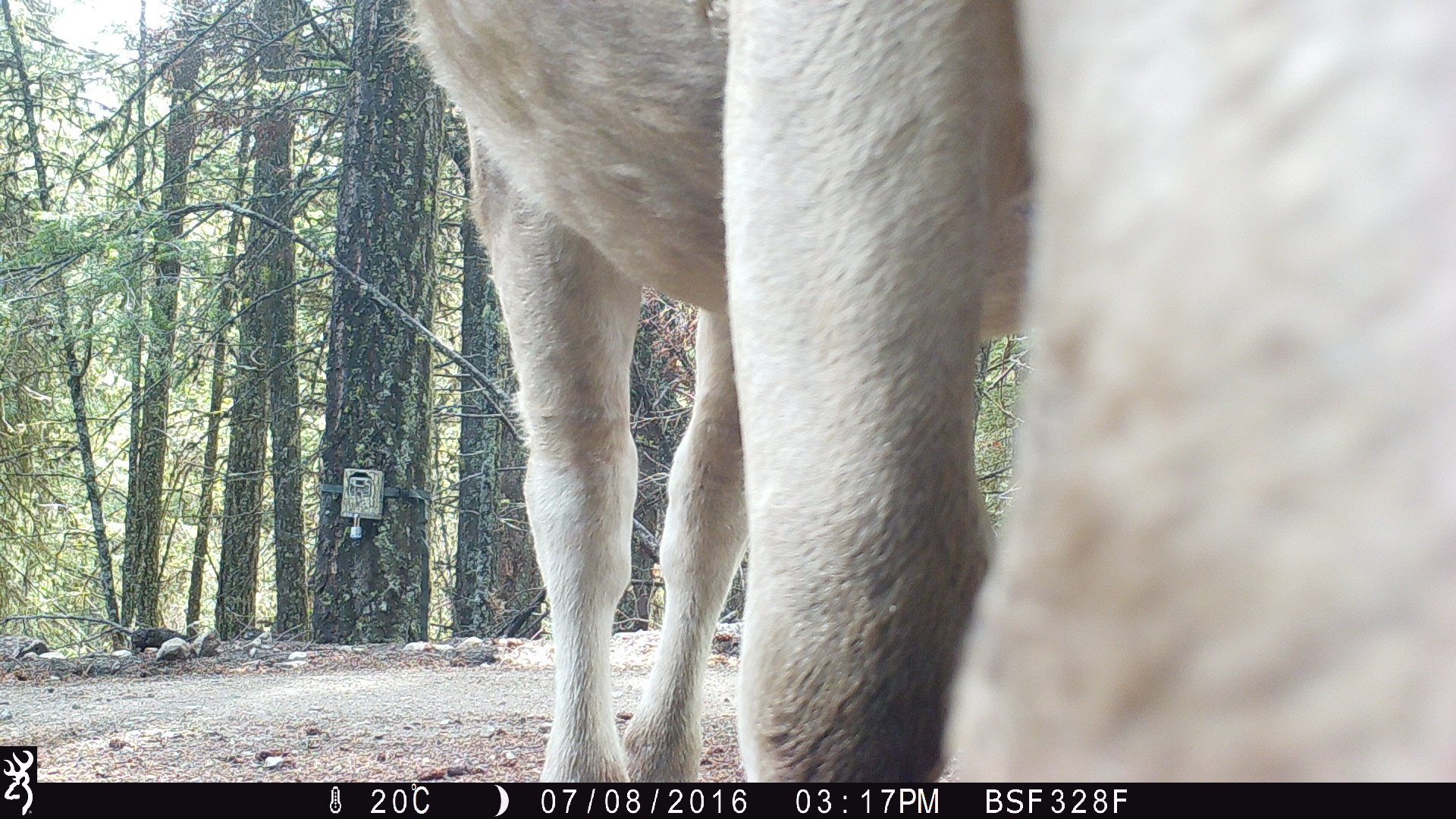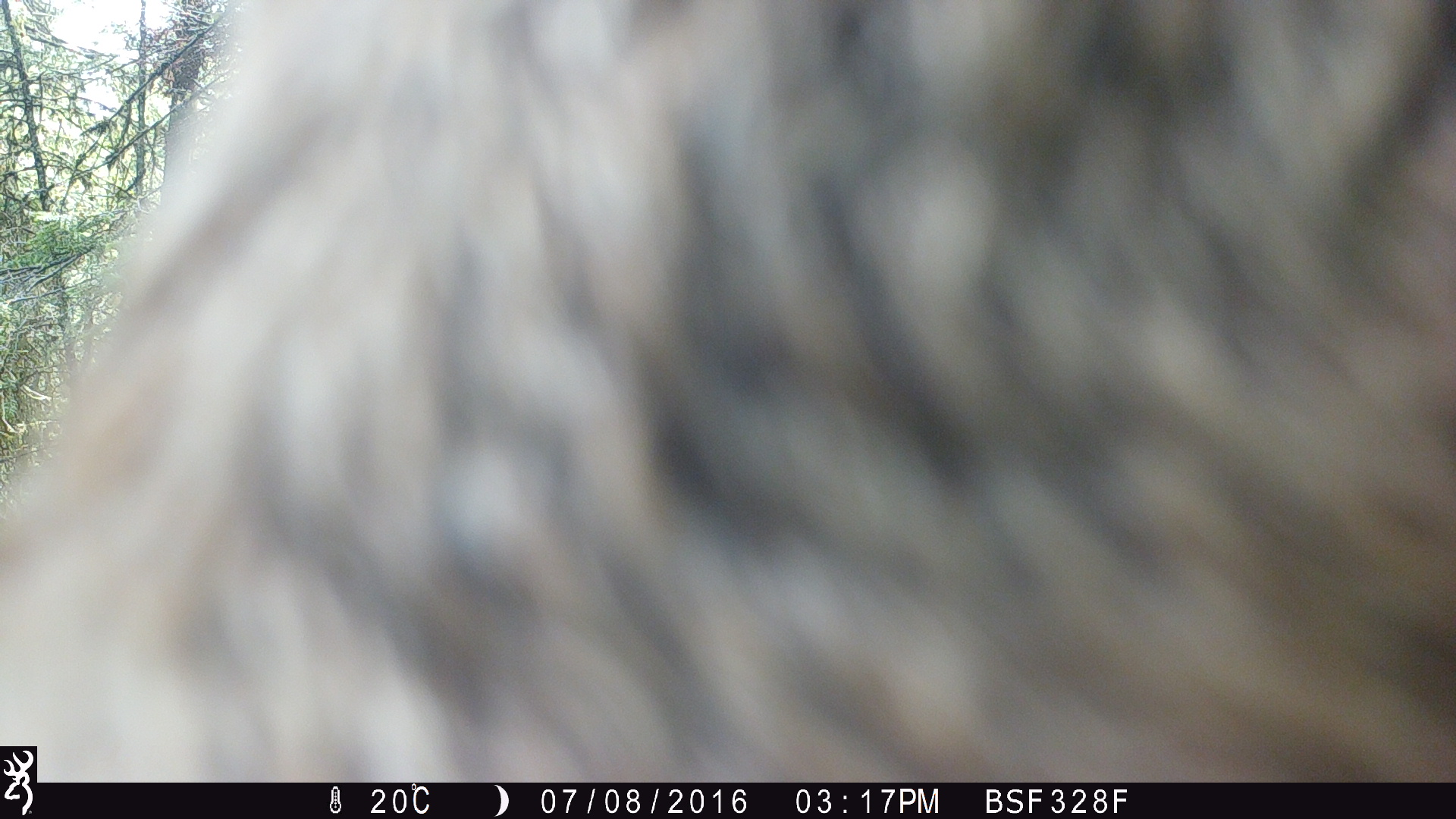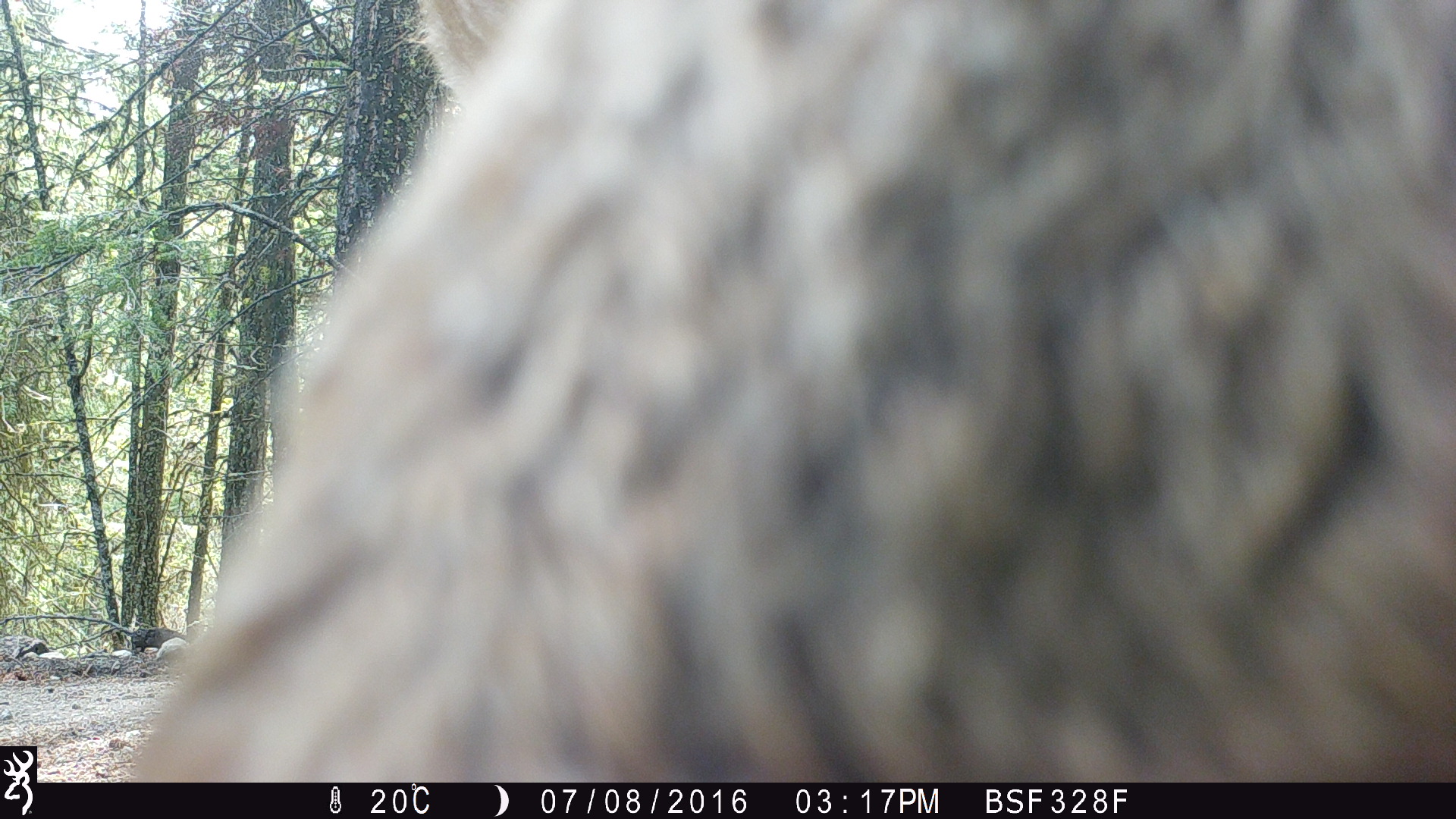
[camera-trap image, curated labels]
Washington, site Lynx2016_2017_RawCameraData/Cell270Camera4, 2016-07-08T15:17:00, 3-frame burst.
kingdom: Animalia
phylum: Chordata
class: Mammalia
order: Artiodactyla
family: Bovidae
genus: Bos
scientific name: Bos taurus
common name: domestic cattle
Domestic cattle (Bos taurus). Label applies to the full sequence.